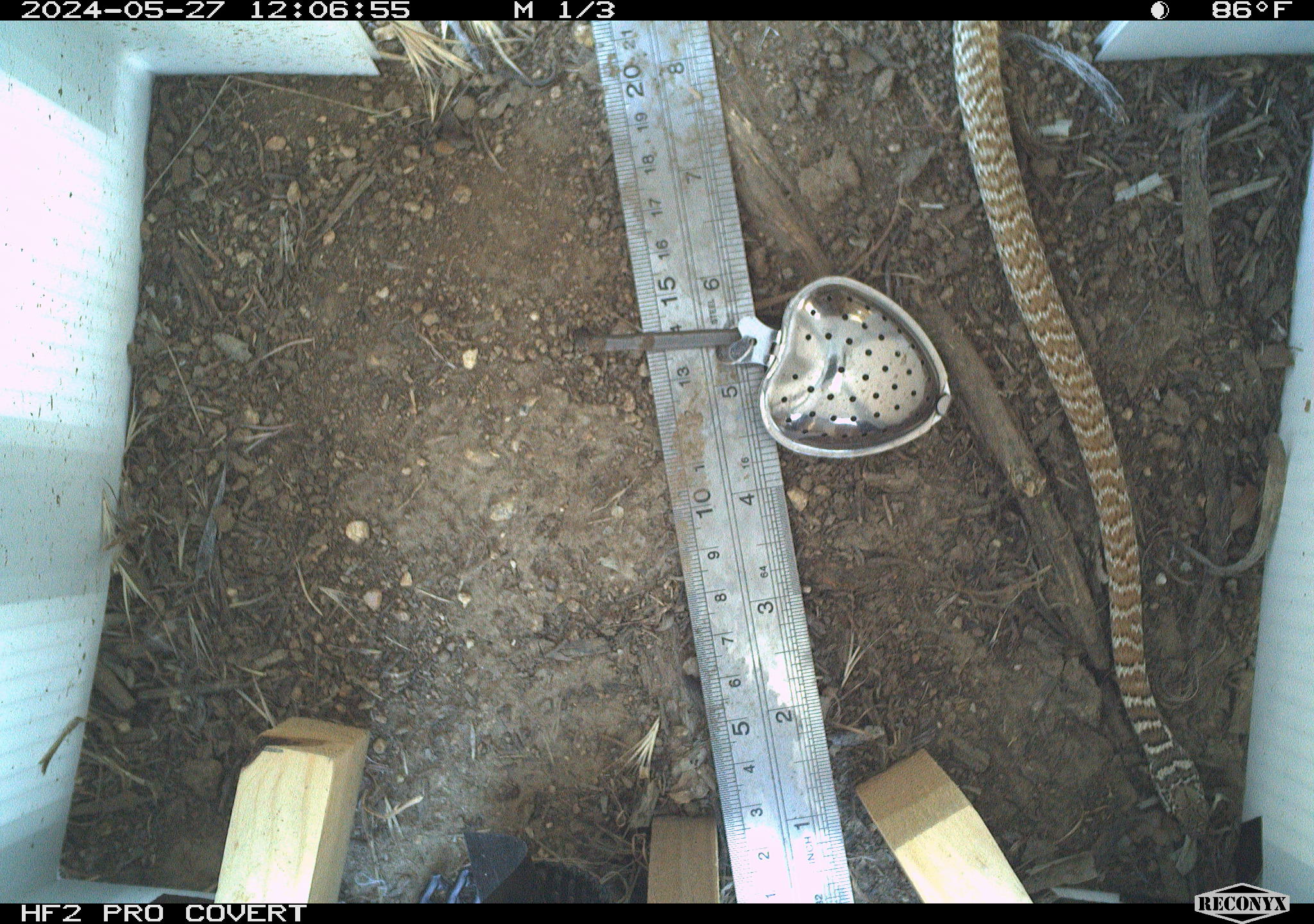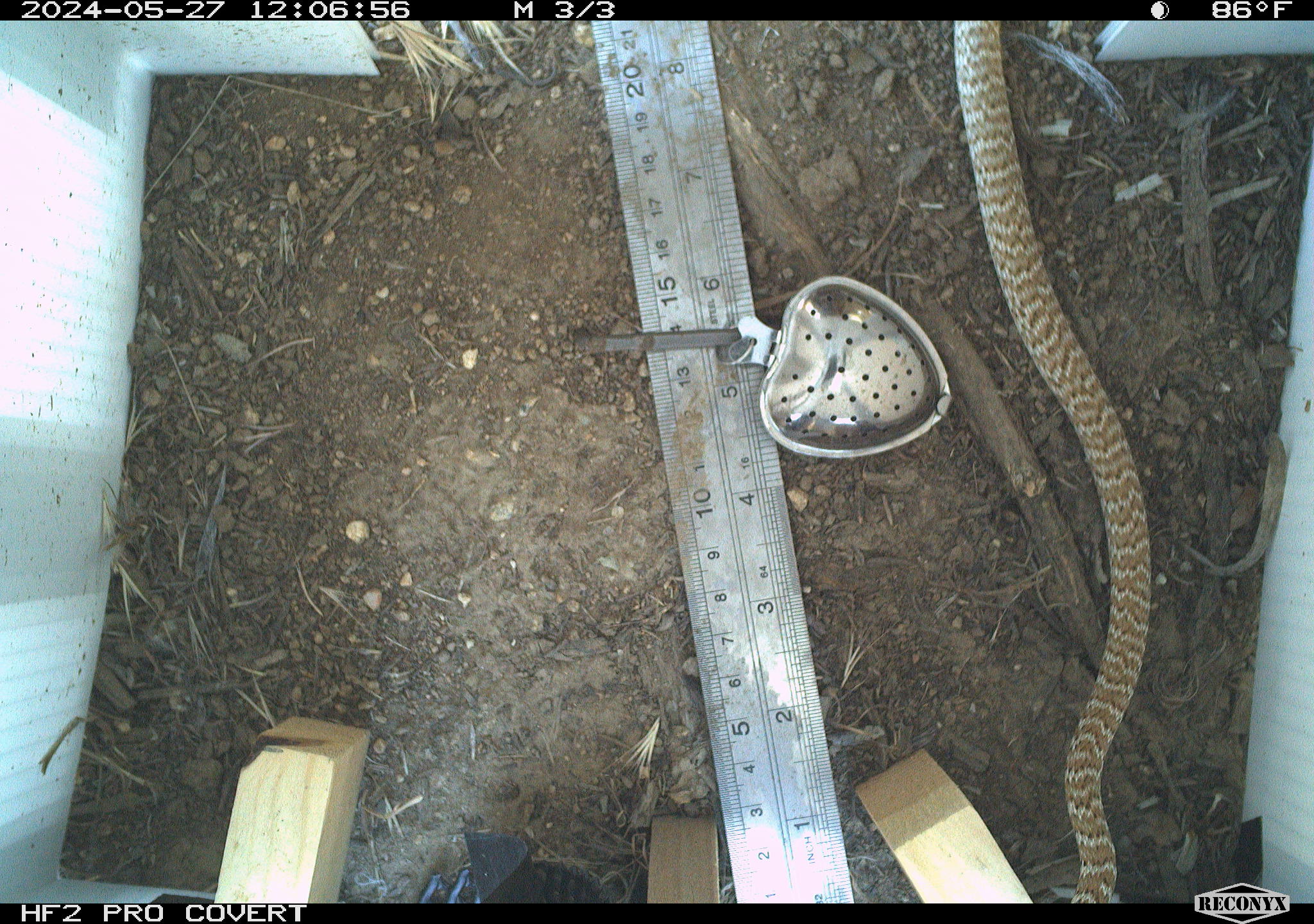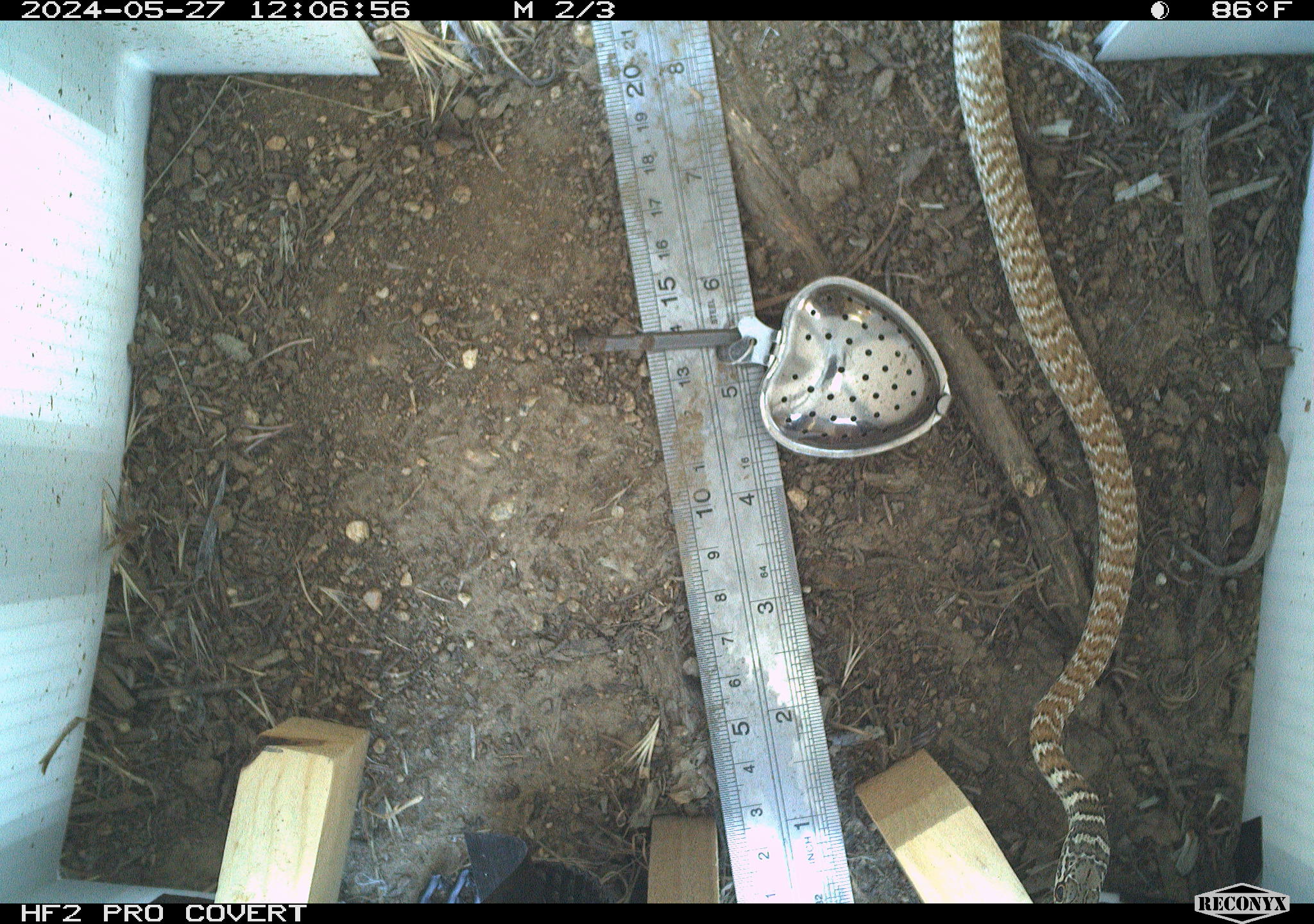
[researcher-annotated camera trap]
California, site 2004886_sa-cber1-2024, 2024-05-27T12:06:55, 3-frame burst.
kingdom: Animalia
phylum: Chordata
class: Reptilia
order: Squamata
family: Colubridae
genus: Masticophis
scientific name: Masticophis flagellum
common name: coachwhip